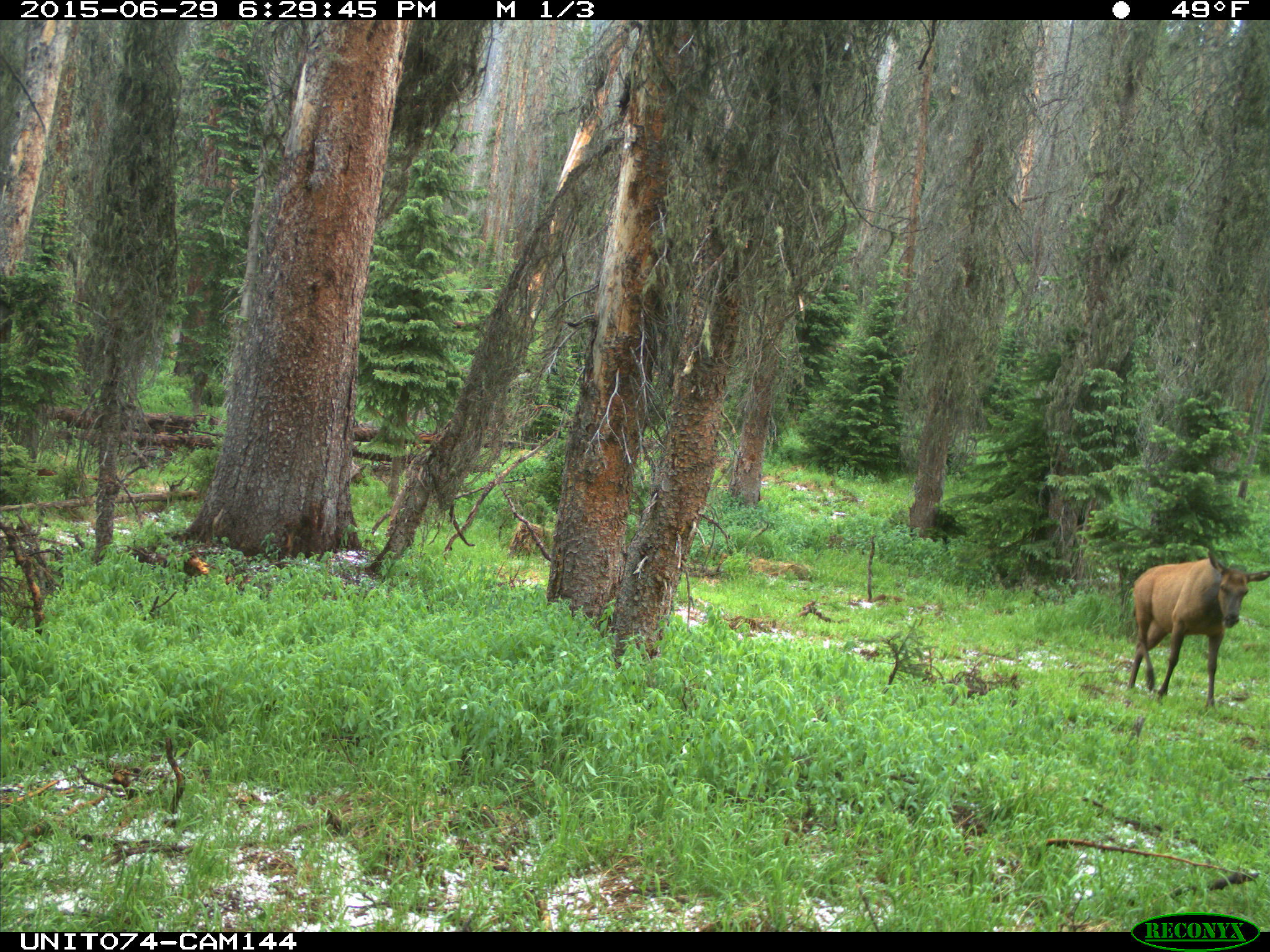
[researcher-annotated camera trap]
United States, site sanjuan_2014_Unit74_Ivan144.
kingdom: Animalia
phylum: Chordata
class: Mammalia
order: Artiodactyla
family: Cervidae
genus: Cervus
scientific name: Cervus elaphus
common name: red deer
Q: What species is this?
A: Cervus elaphus (red deer).